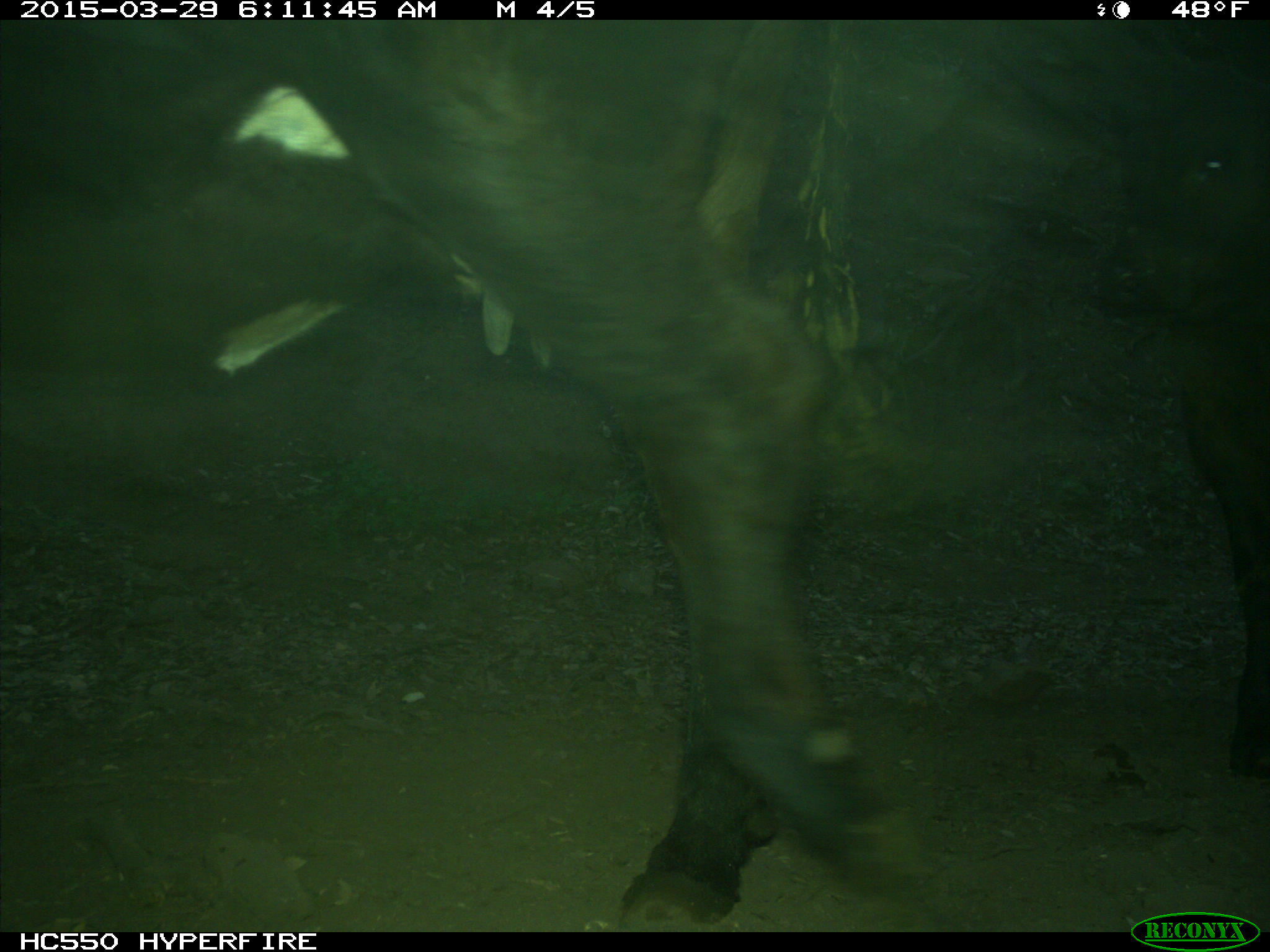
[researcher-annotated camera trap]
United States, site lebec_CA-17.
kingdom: Animalia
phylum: Chordata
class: Mammalia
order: Artiodactyla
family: Bovidae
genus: Bos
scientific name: Bos taurus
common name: domestic cow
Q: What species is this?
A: Bos taurus (domestic cow).